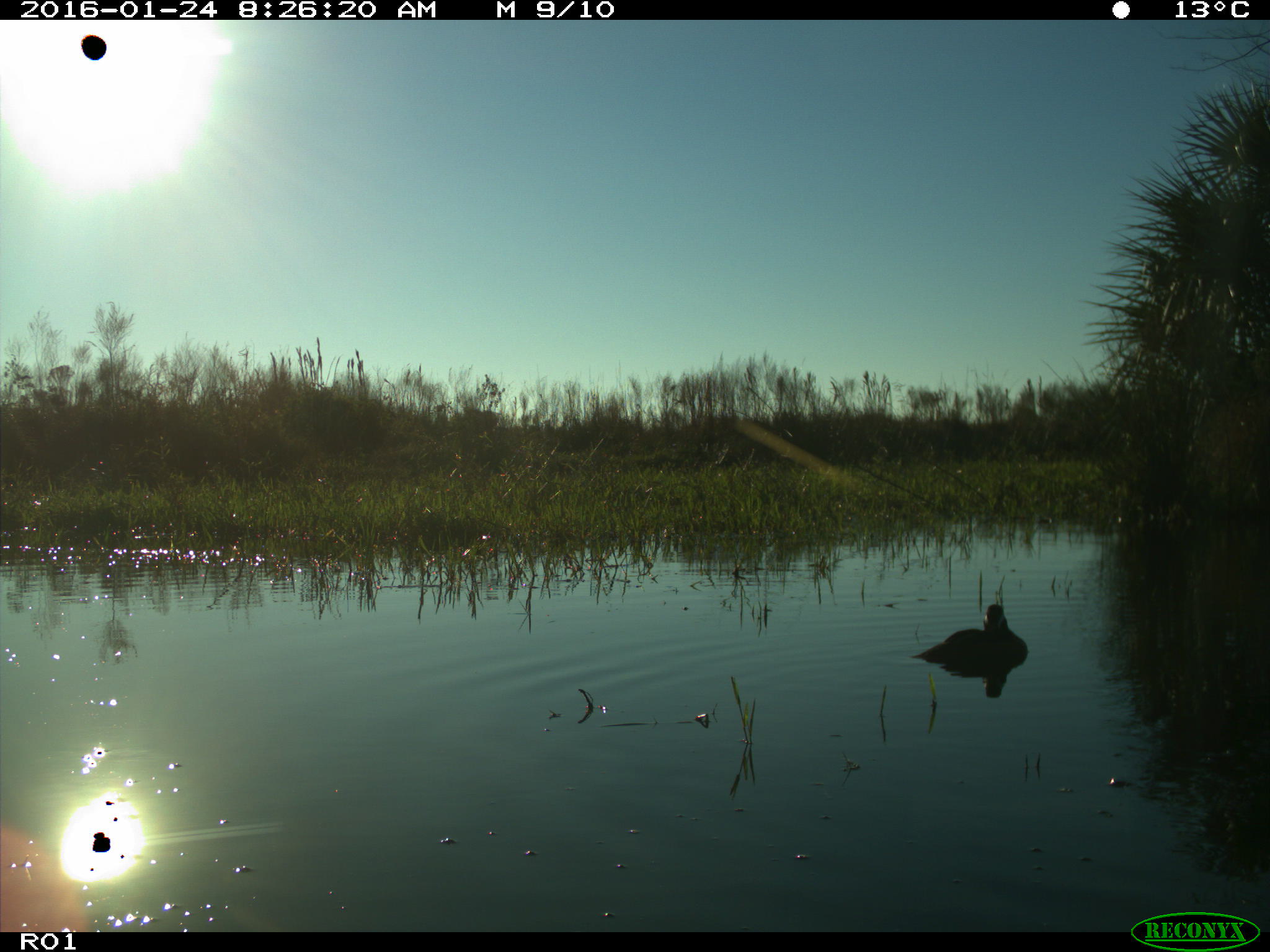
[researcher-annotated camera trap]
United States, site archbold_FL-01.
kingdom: Animalia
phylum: Chordata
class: Aves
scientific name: Aves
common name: birds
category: unidentified bird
Unidentified bird (birds) (Aves).